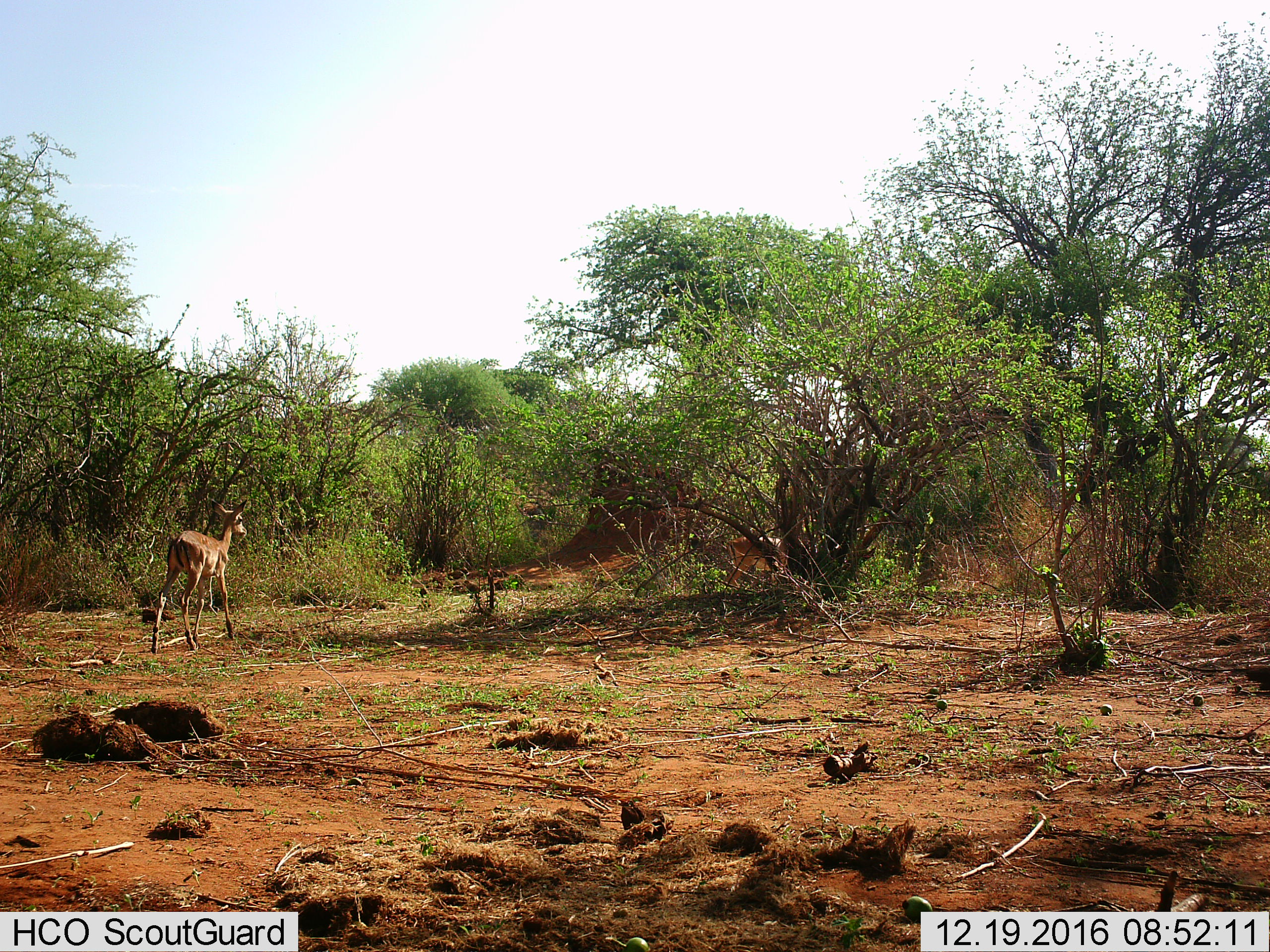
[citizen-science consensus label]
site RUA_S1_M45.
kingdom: Animalia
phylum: Chordata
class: Mammalia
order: Artiodactyla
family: Bovidae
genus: Aepyceros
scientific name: Aepyceros melampus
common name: impala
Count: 2.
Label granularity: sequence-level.